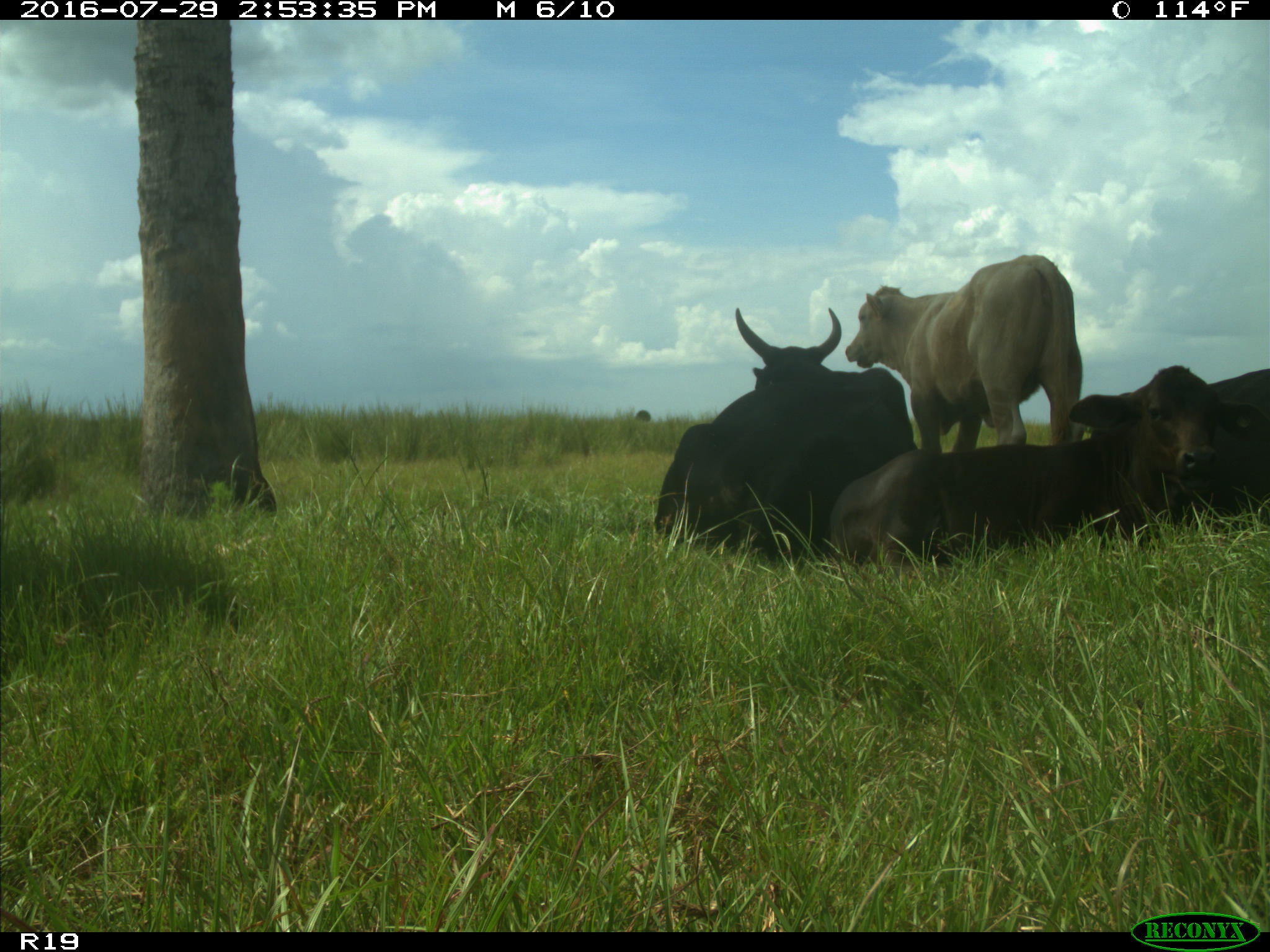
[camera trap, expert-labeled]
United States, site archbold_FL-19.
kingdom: Animalia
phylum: Chordata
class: Mammalia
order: Artiodactyla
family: Bovidae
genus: Bos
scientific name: Bos taurus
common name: domestic cow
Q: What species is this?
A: Bos taurus (domestic cow).